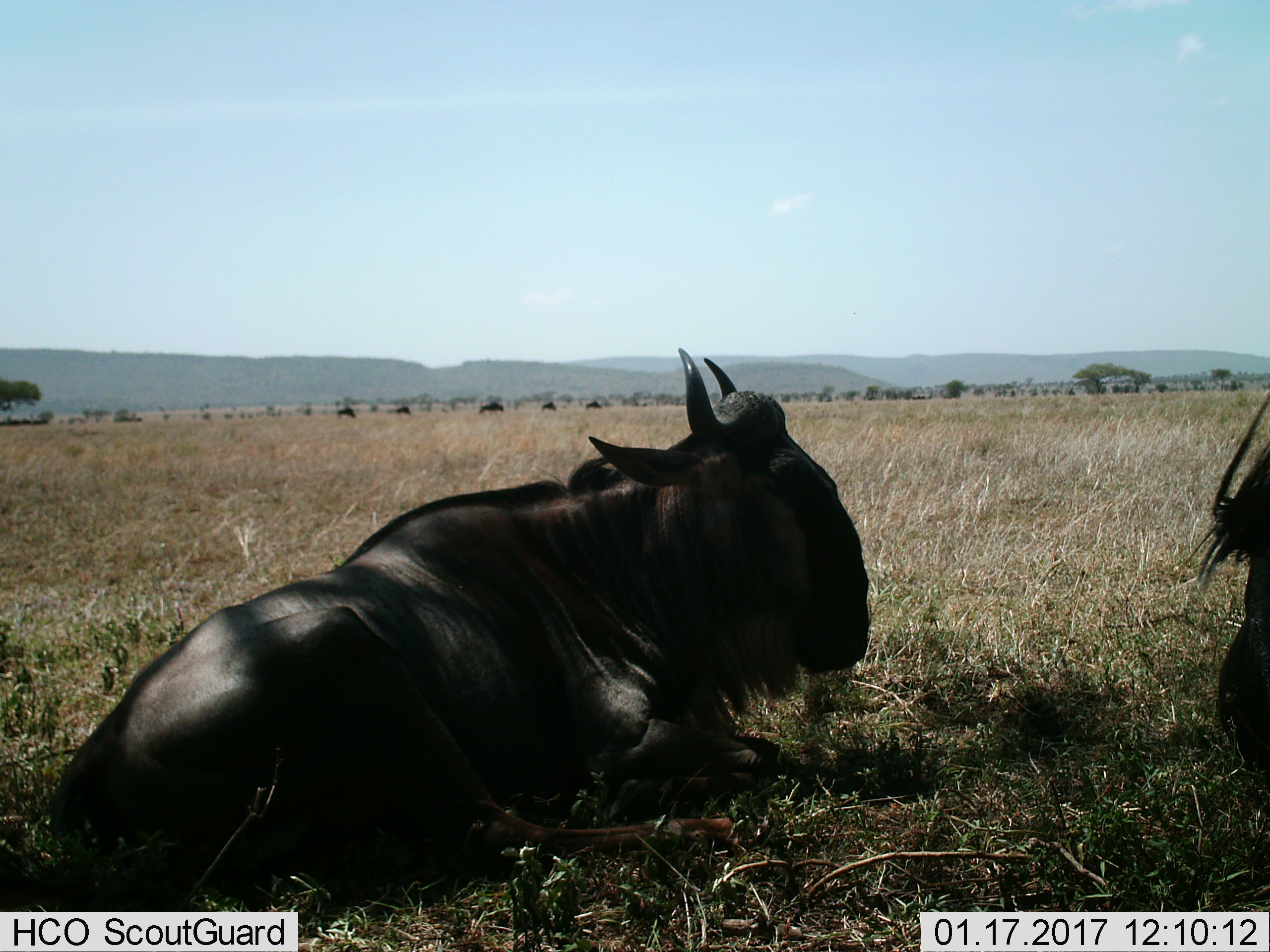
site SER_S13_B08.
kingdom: Animalia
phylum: Chordata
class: Mammalia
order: Artiodactyla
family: Bovidae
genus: Connochaetes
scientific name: Connochaetes taurinus taurinus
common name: blue wildebeest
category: wildebeestblue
Wildebeestblue (blue wildebeest) (Connochaetes taurinus taurinus), count 2. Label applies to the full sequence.